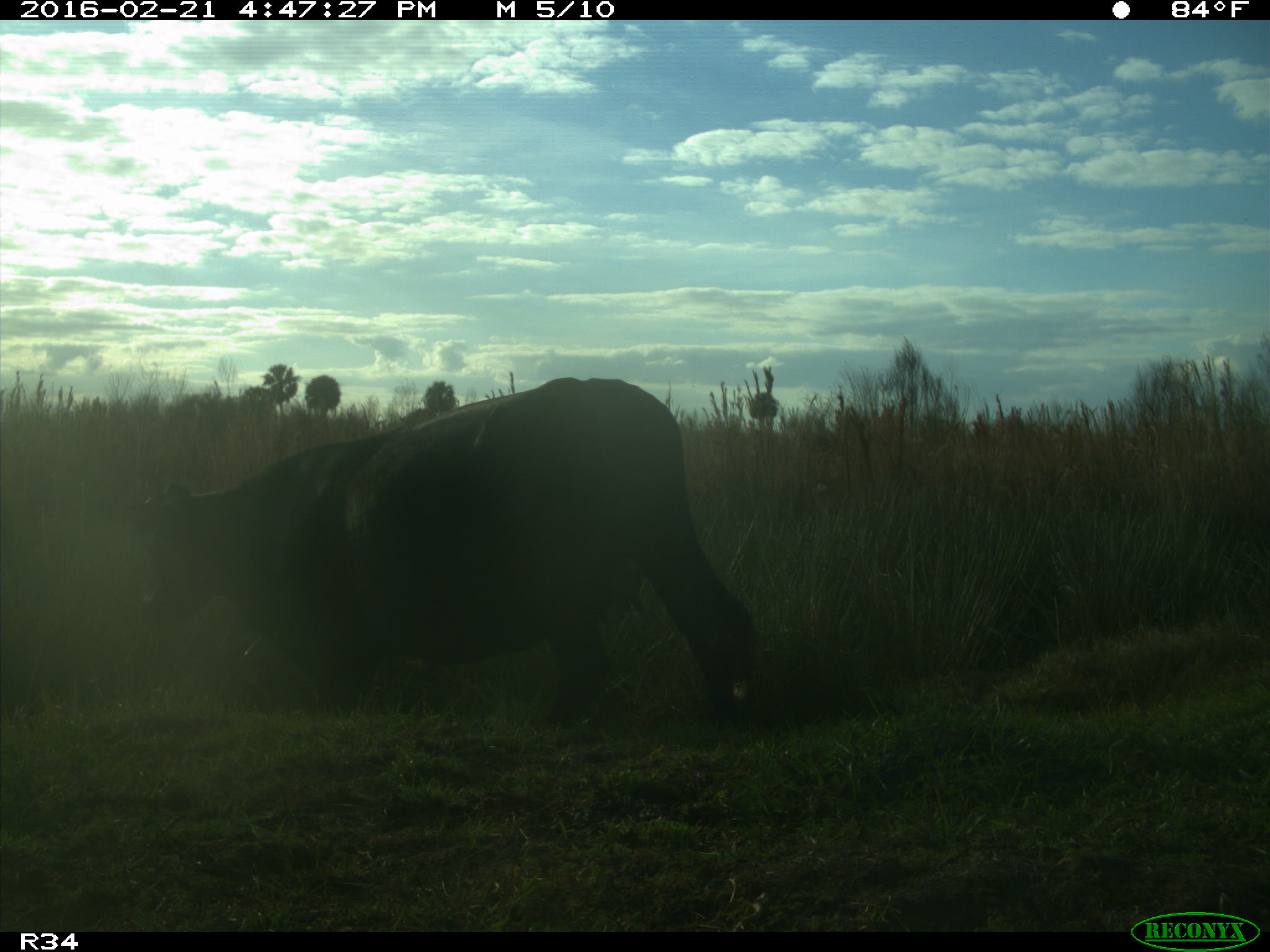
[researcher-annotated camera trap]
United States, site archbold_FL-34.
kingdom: Animalia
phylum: Chordata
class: Mammalia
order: Artiodactyla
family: Bovidae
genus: Bos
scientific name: Bos taurus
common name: domestic cow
Bos taurus (domestic cow).